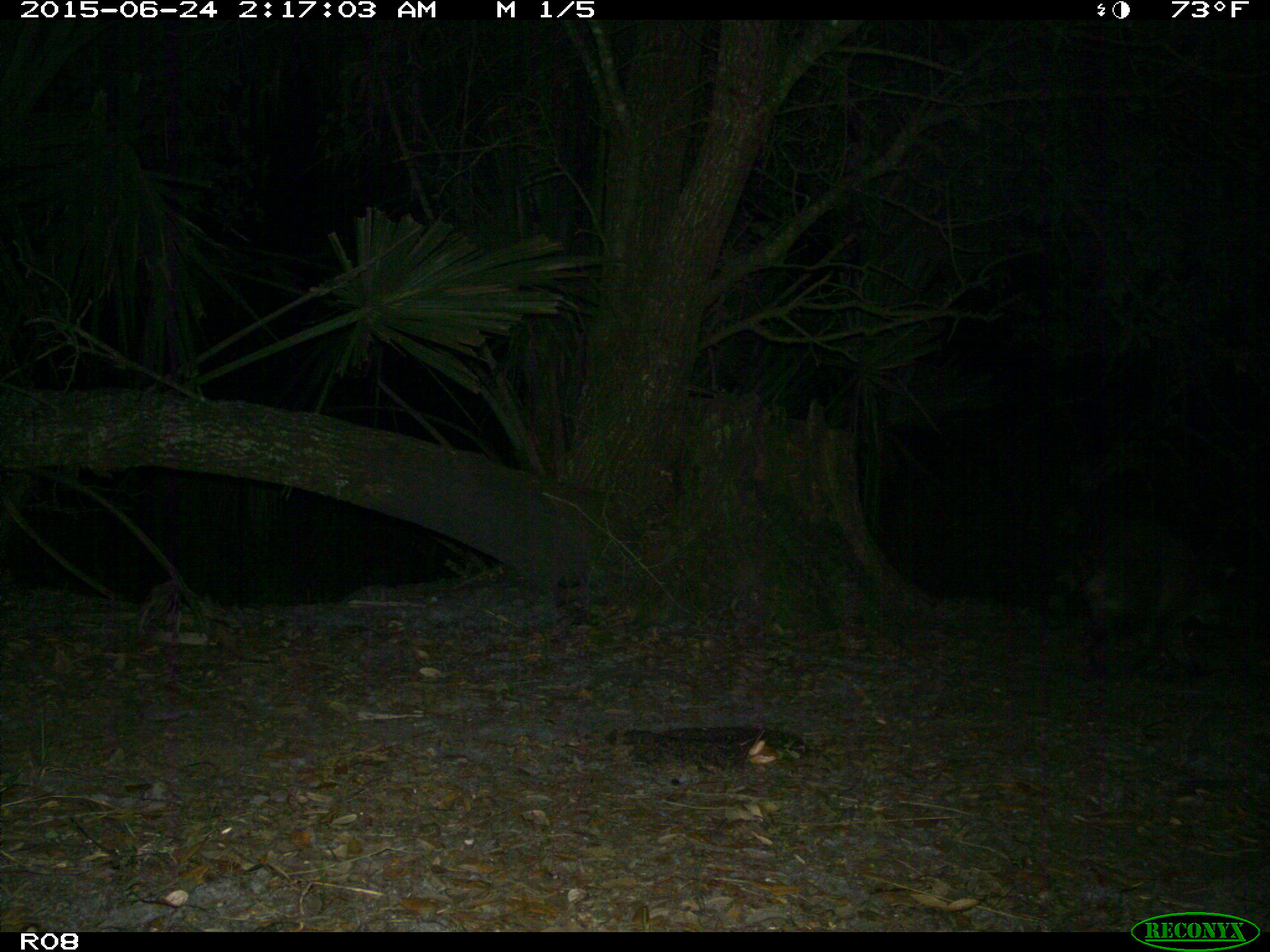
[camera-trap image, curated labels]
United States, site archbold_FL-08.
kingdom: Animalia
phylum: Chordata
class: Mammalia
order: Carnivora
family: Procyonidae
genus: Procyon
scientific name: Procyon lotor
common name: common raccoon